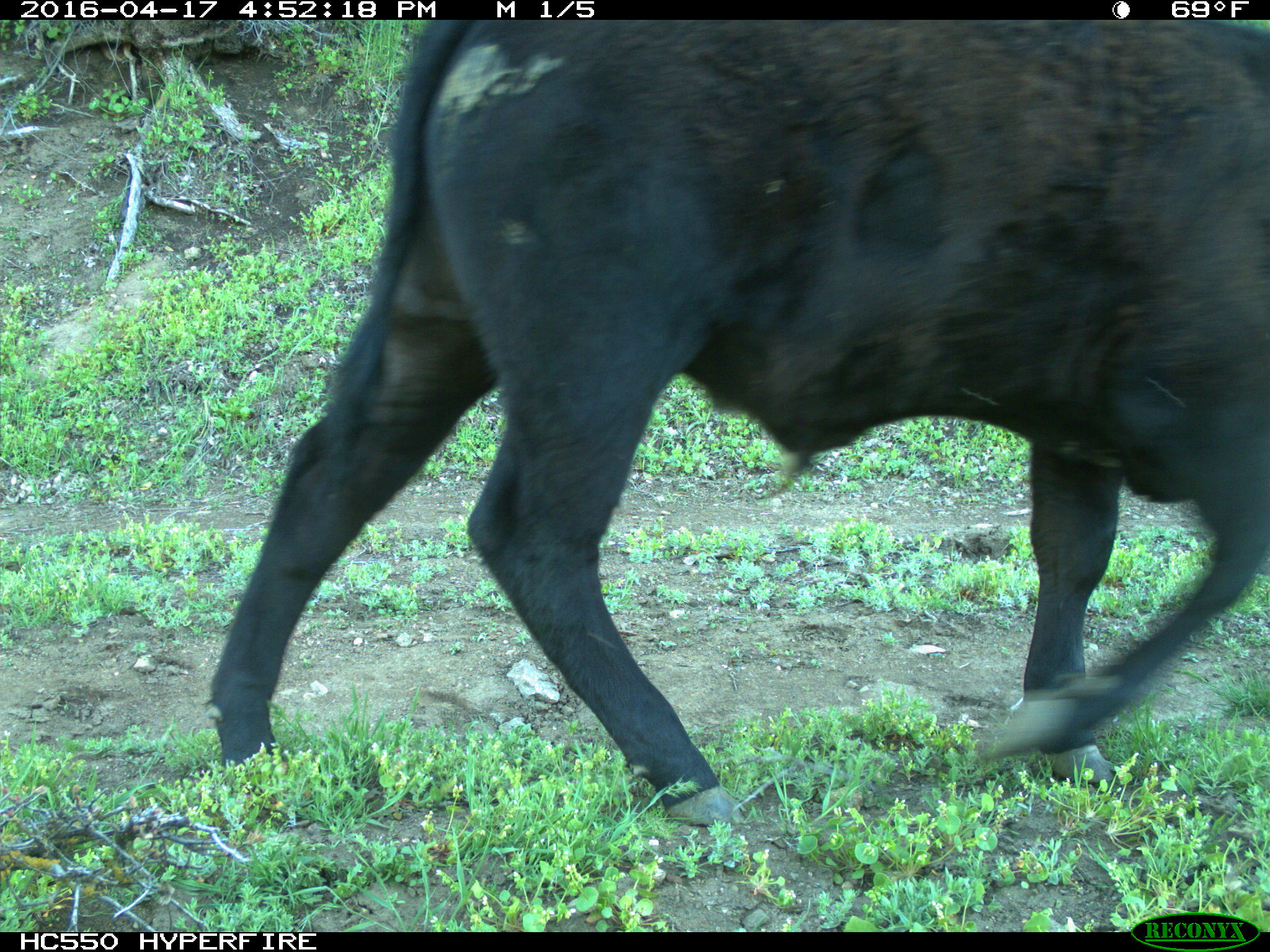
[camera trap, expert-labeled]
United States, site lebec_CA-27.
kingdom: Animalia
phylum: Chordata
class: Mammalia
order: Artiodactyla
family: Bovidae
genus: Bos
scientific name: Bos taurus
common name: domestic cow